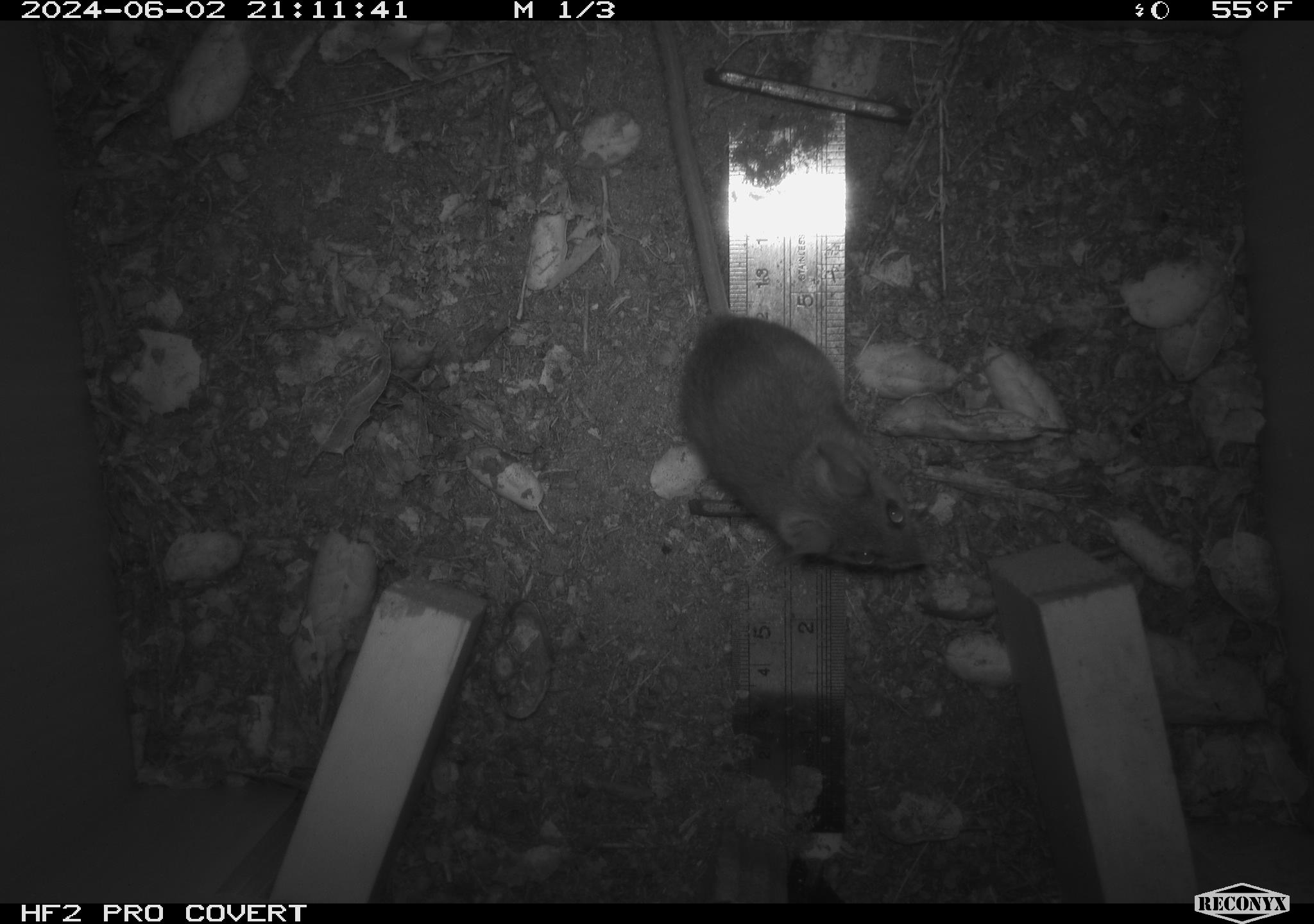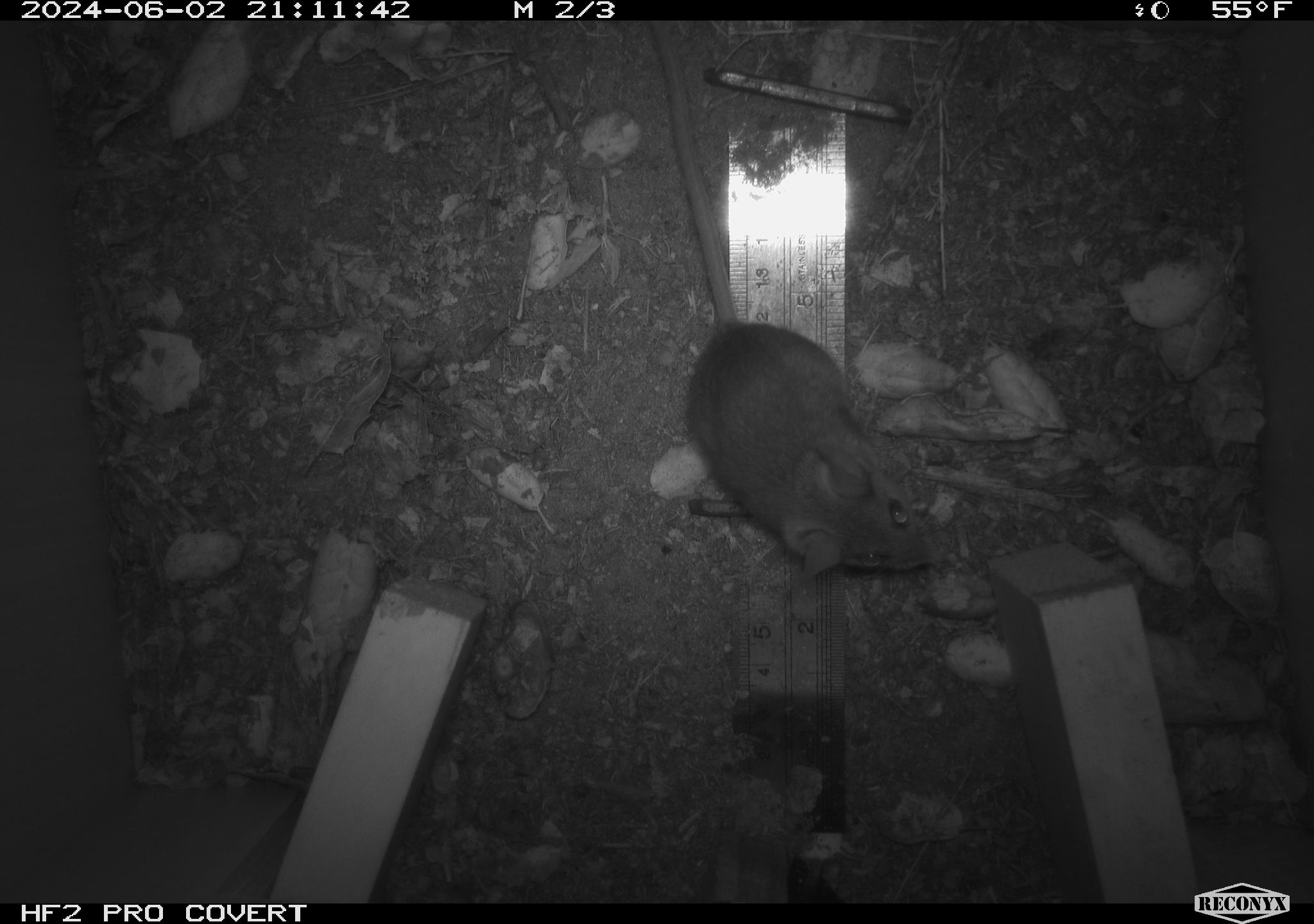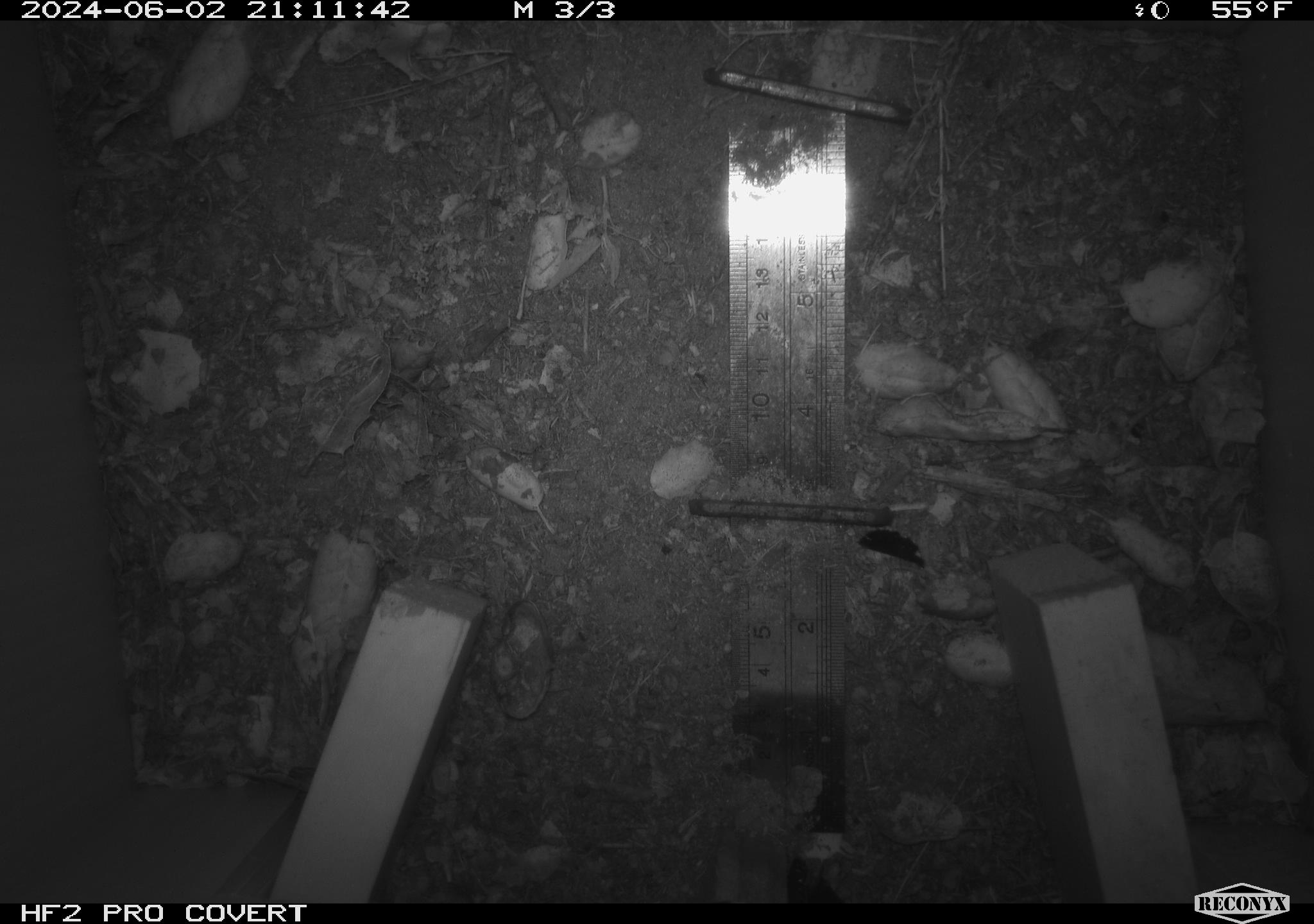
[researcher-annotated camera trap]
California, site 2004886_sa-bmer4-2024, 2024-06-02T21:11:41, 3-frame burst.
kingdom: Animalia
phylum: Chordata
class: Mammalia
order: Rodentia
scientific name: Rodentia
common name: mouse species